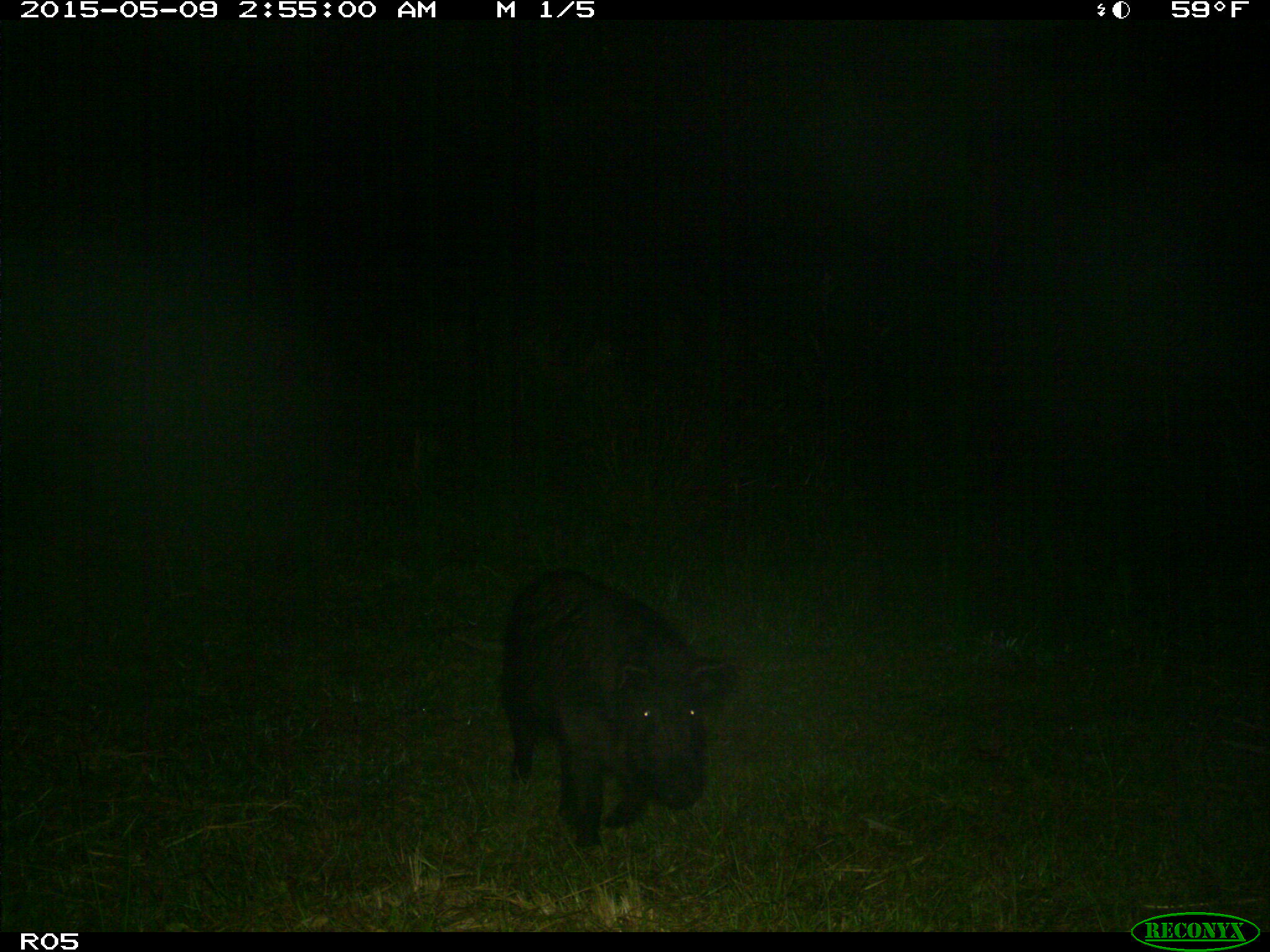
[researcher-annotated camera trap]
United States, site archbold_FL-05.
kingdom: Animalia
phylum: Chordata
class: Mammalia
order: Artiodactyla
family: Suidae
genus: Sus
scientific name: Sus scrofa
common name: wild boar